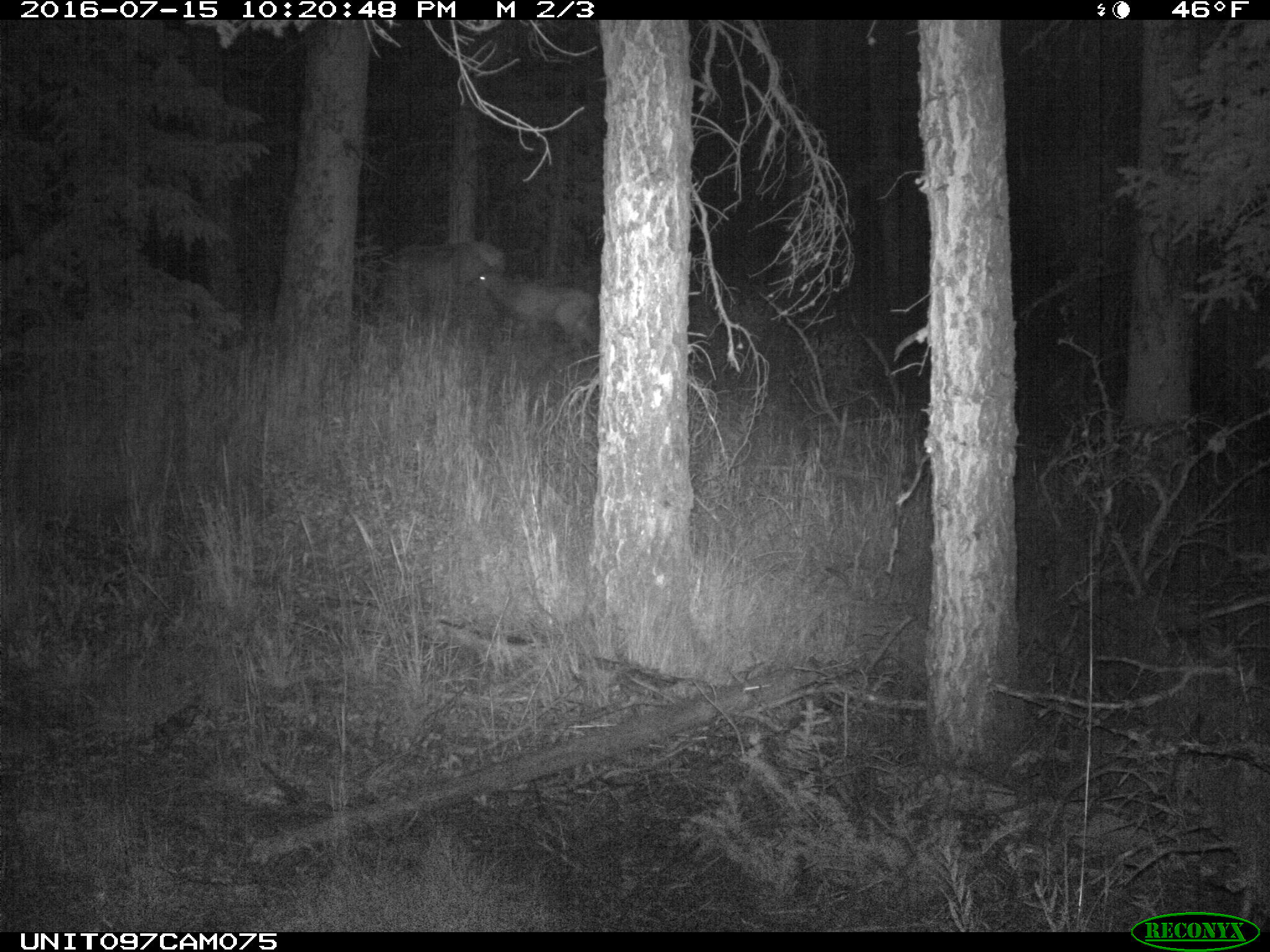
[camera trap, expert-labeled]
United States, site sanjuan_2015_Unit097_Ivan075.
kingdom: Animalia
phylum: Chordata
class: Mammalia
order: Artiodactyla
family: Cervidae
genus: Cervus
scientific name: Cervus elaphus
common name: red deer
Cervus elaphus (red deer).